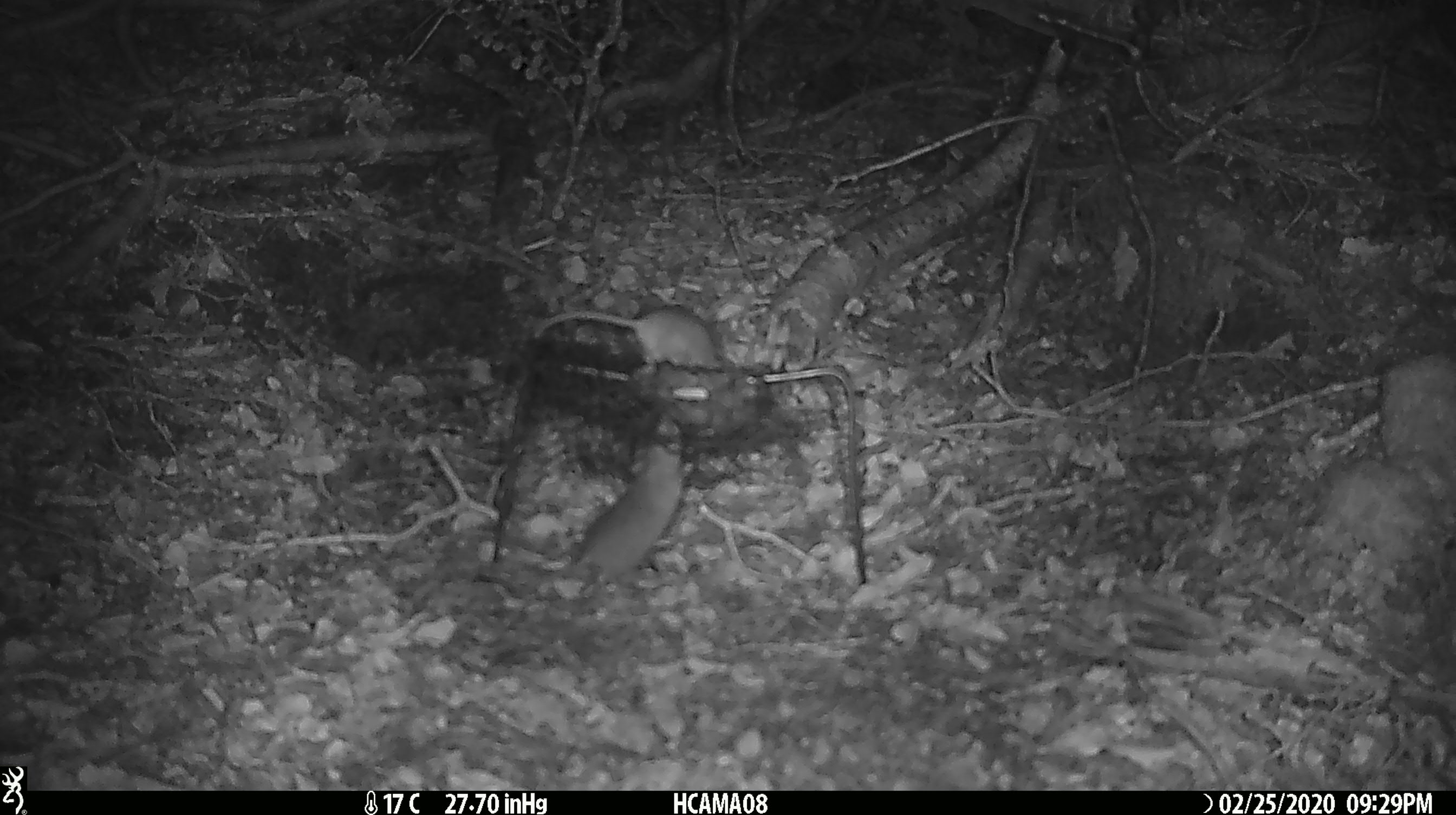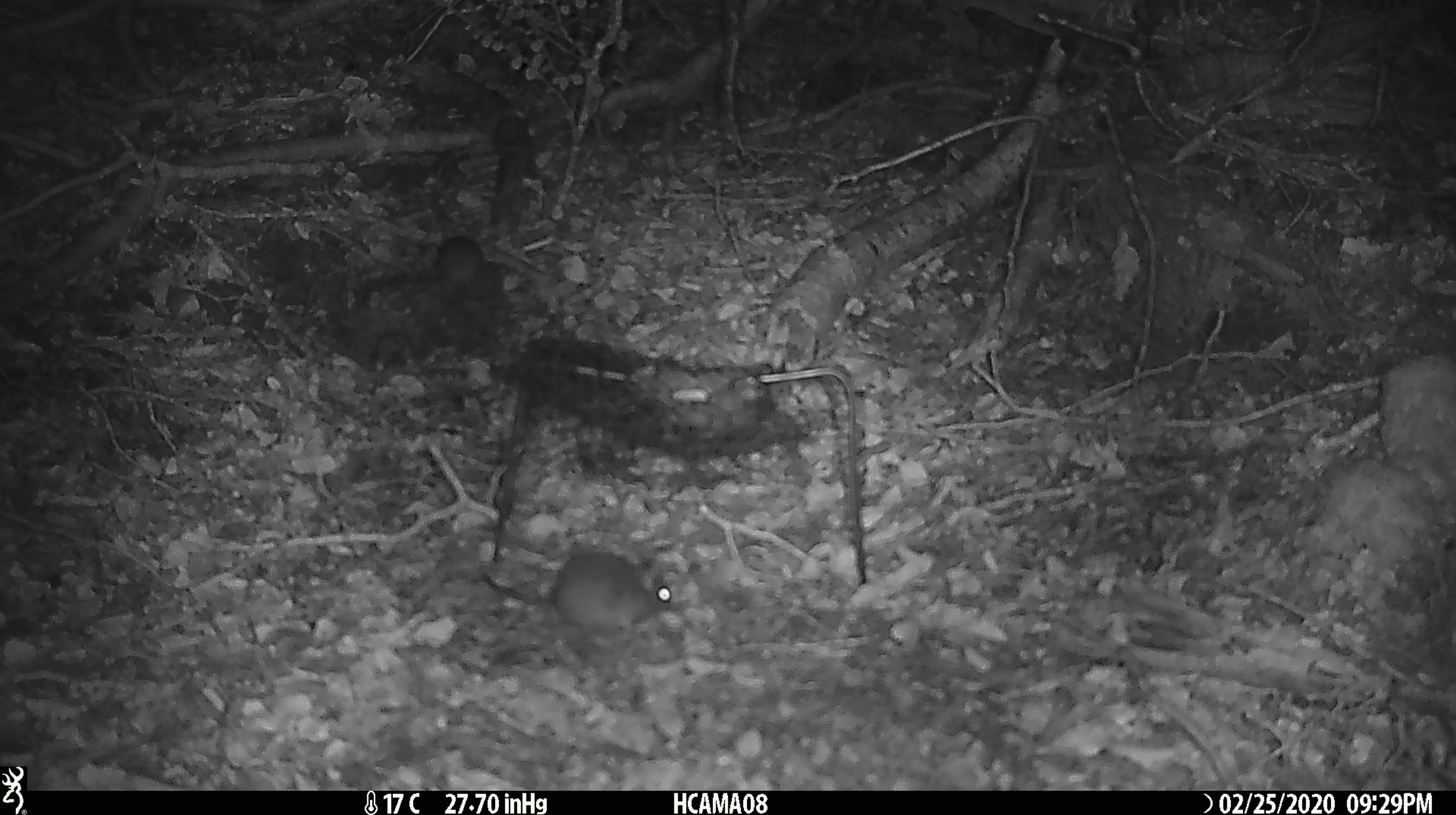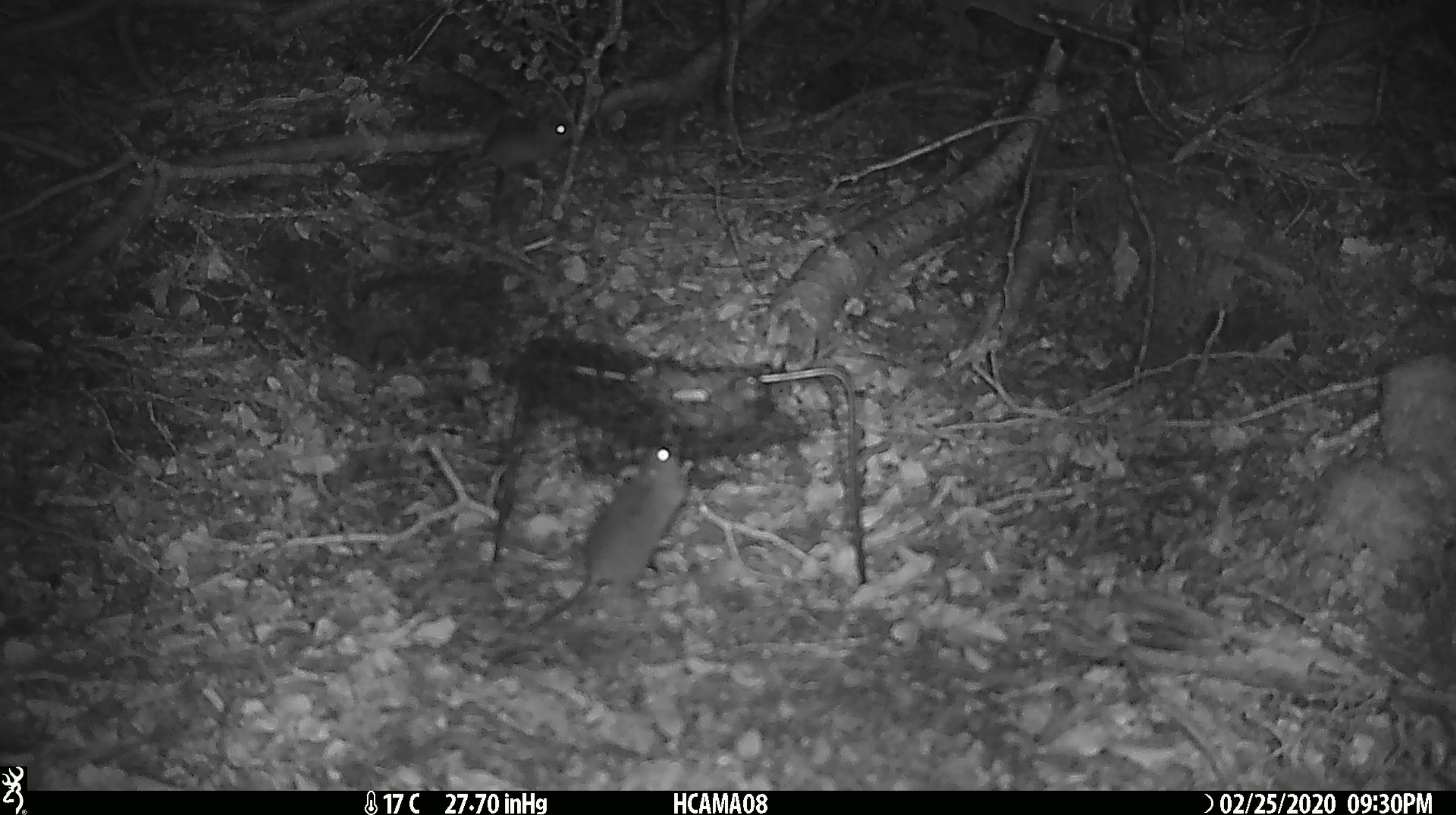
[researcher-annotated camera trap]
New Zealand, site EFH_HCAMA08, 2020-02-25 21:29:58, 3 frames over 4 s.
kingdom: Animalia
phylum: Chordata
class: Mammalia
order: Rodentia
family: Muridae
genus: Mus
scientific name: Mus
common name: mouse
Mouse (Mus).